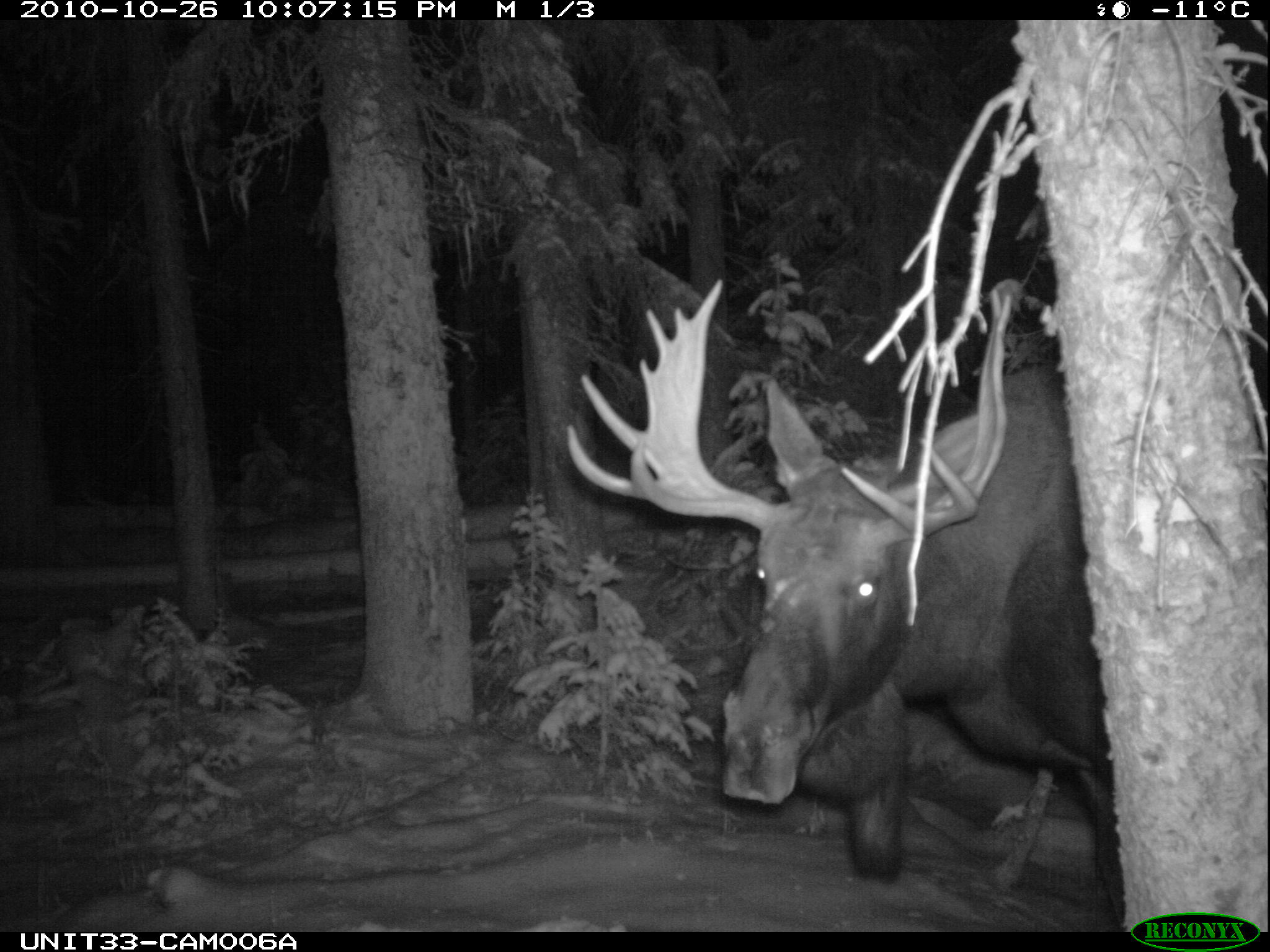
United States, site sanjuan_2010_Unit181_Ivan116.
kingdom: Animalia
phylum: Chordata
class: Mammalia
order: Artiodactyla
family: Cervidae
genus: Alces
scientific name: Alces alces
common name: moose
Alces alces (moose).